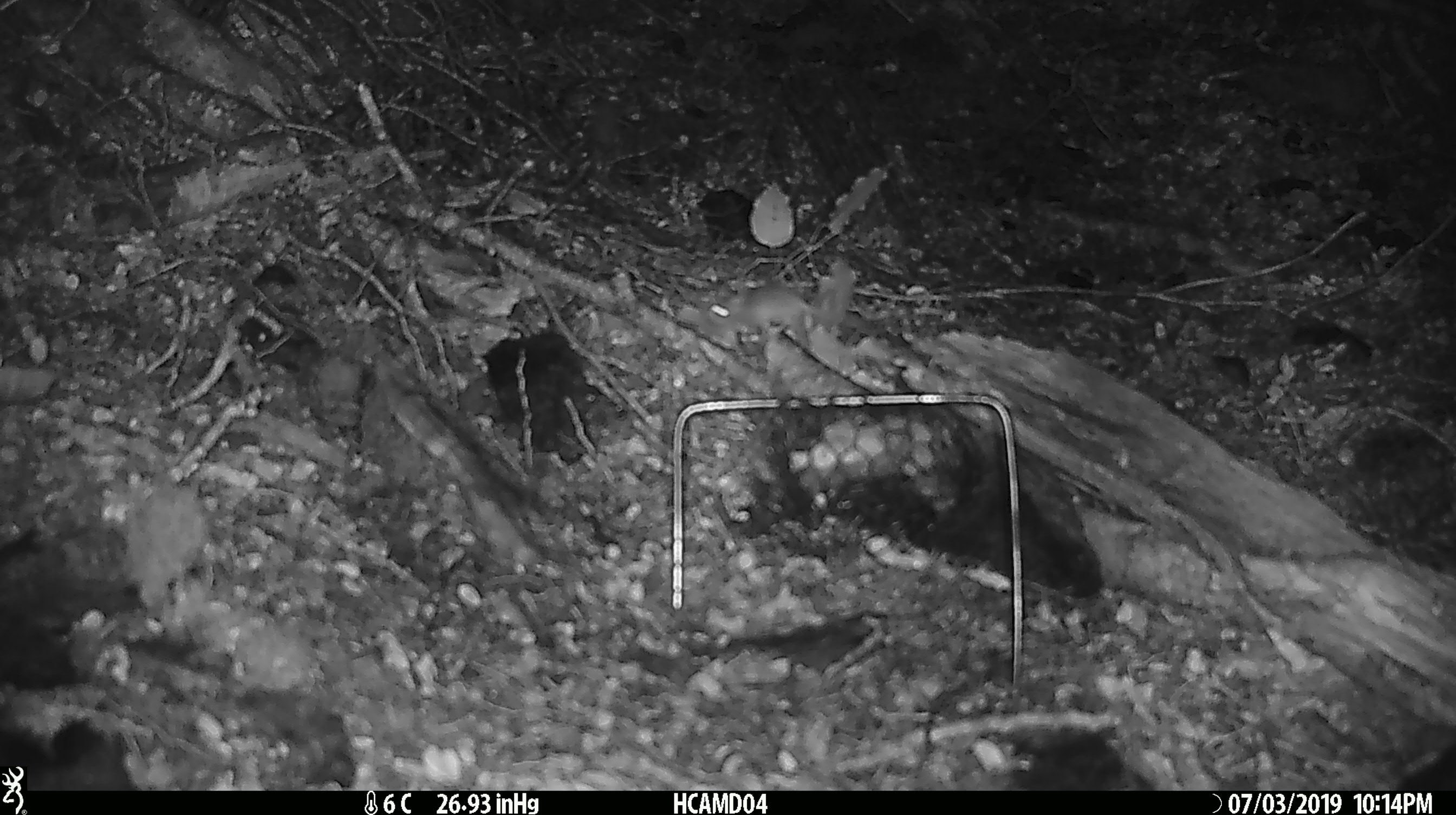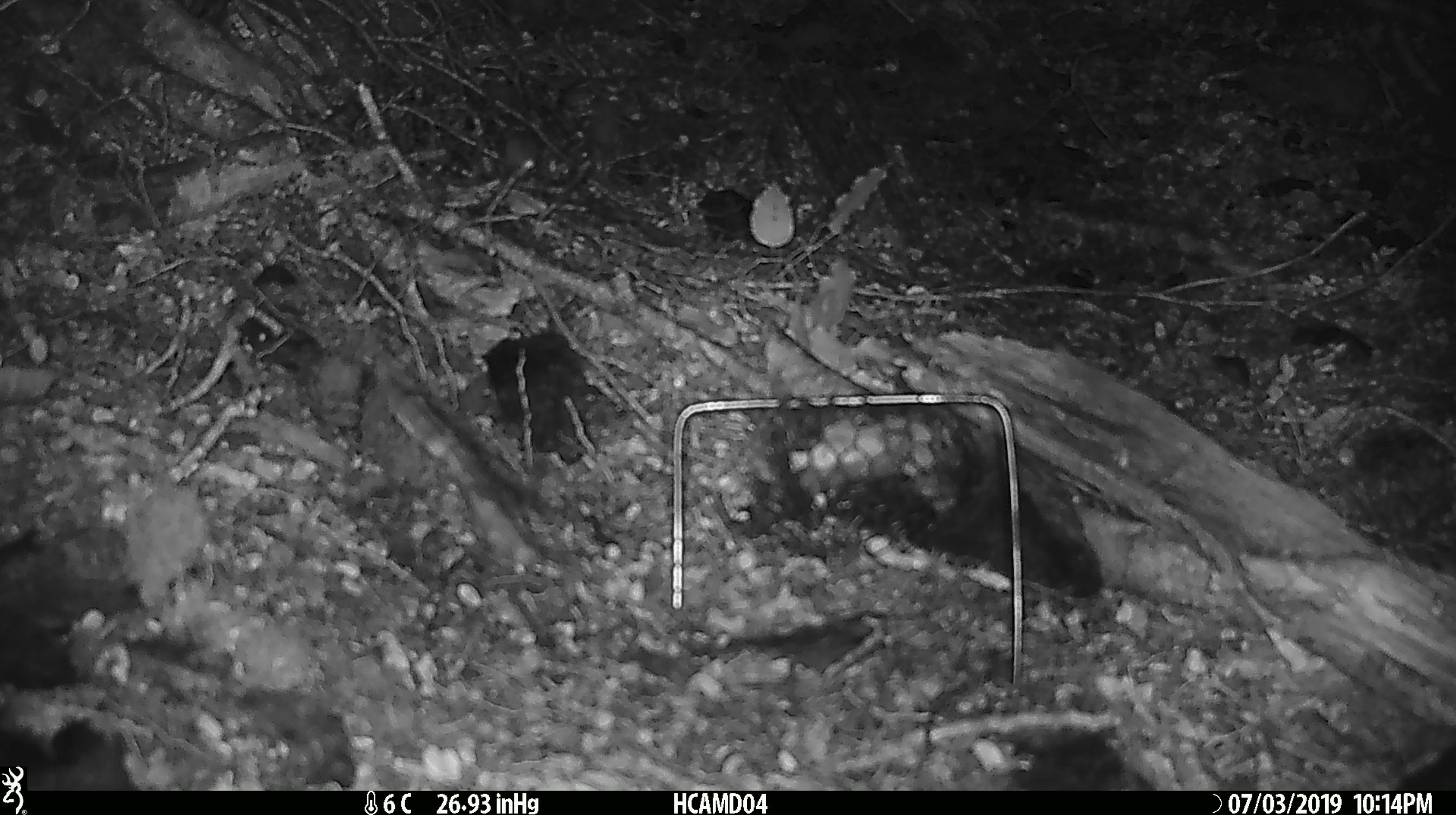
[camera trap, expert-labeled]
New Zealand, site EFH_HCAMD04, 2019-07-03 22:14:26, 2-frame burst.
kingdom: Animalia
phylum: Chordata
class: Mammalia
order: Rodentia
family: Muridae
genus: Mus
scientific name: Mus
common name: mouse